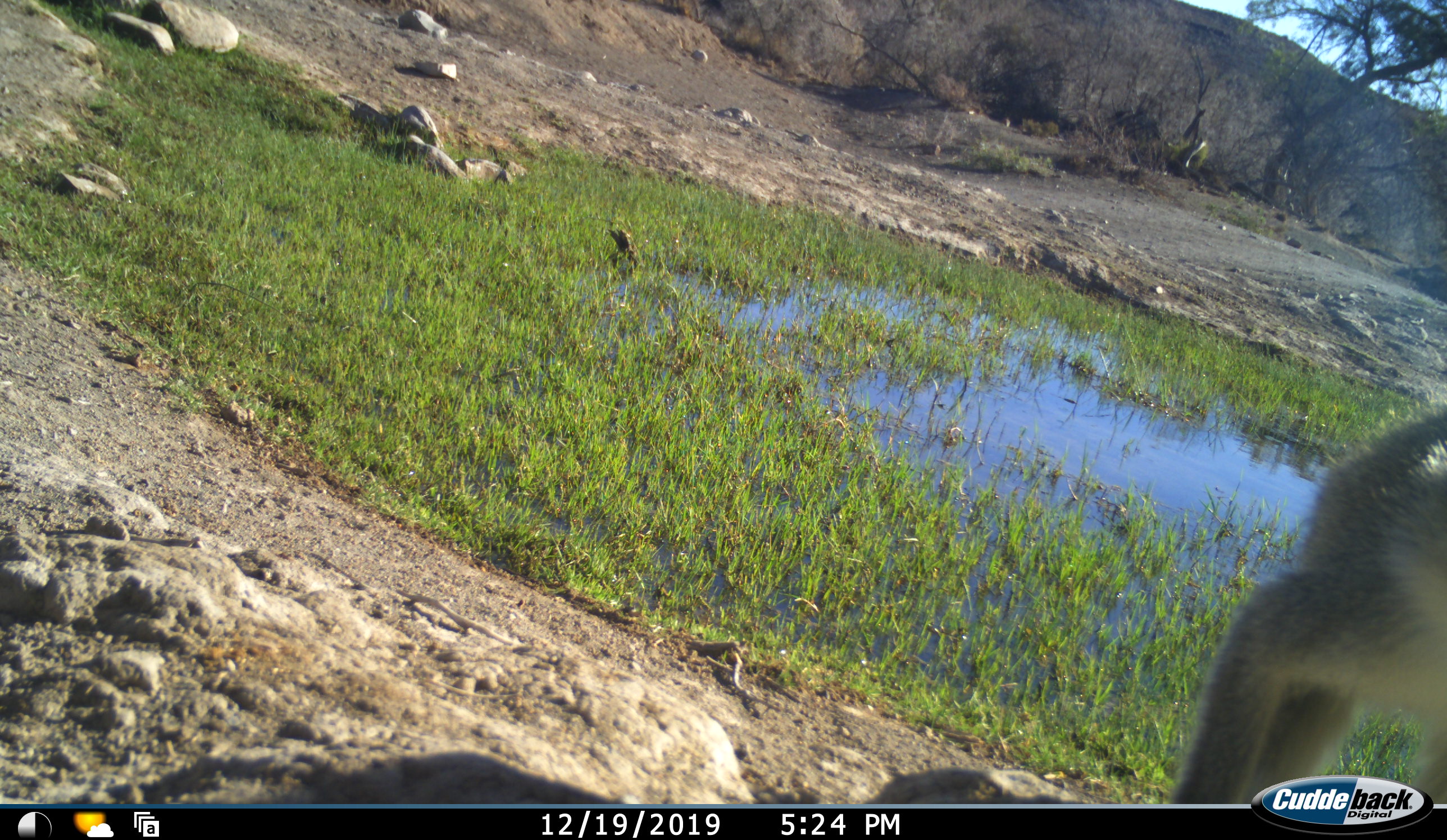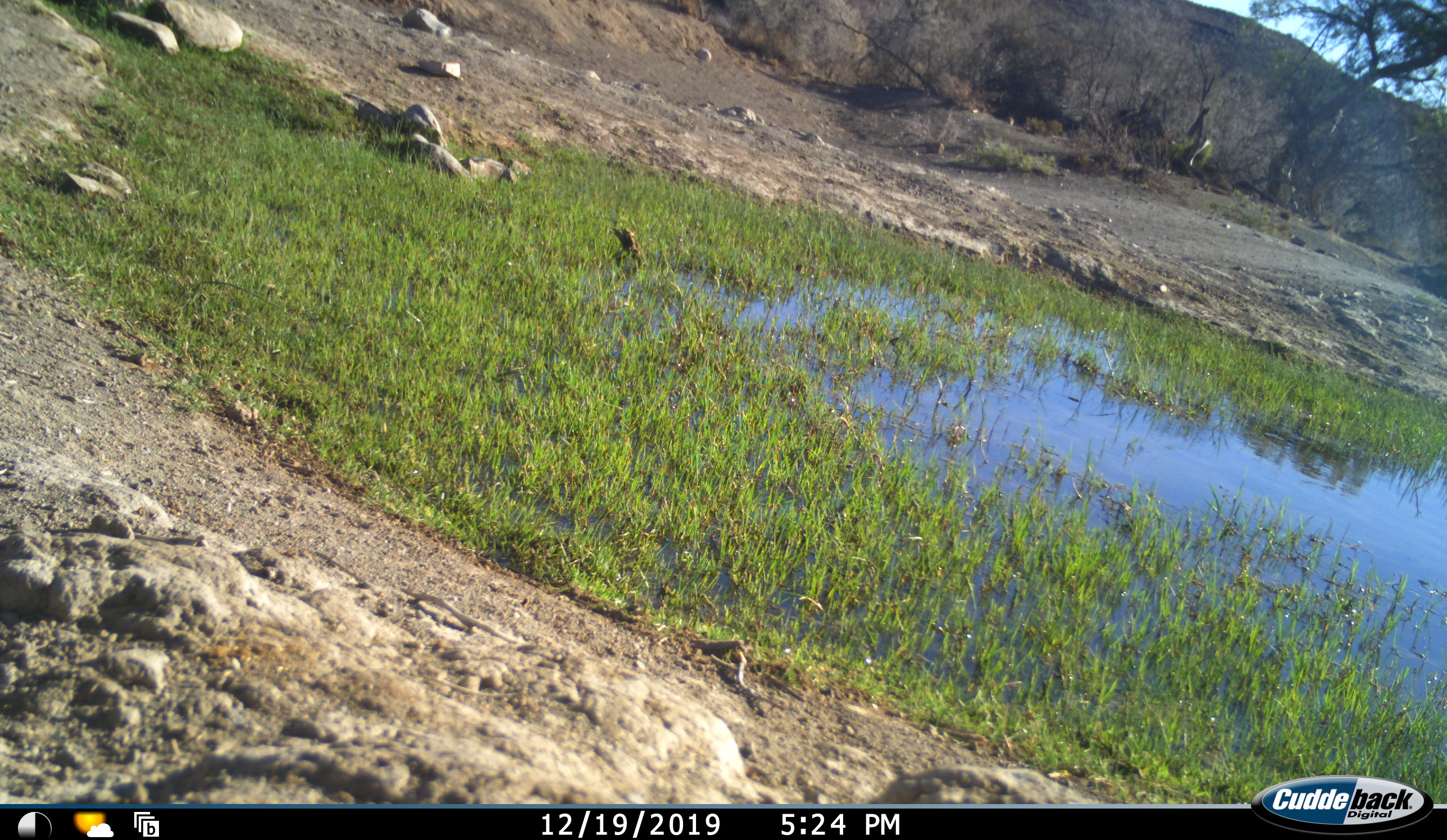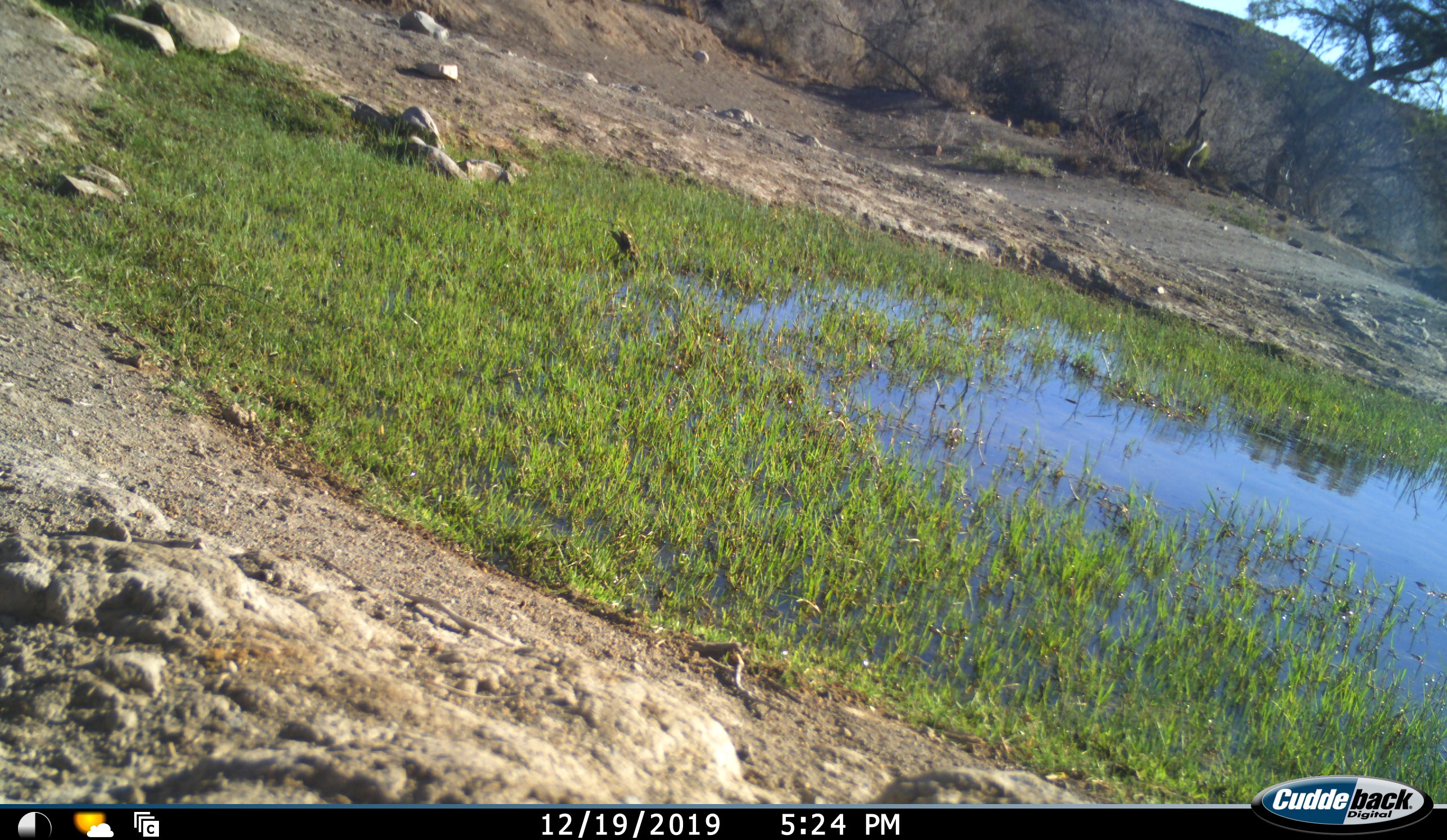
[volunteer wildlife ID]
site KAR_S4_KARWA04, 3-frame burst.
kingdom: Animalia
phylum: Chordata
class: Mammalia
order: Primates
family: Cercopithecidae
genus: Chlorocebus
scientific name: Chlorocebus pygerythrus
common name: vervet monkey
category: monkeyvervet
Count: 1.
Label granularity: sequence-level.